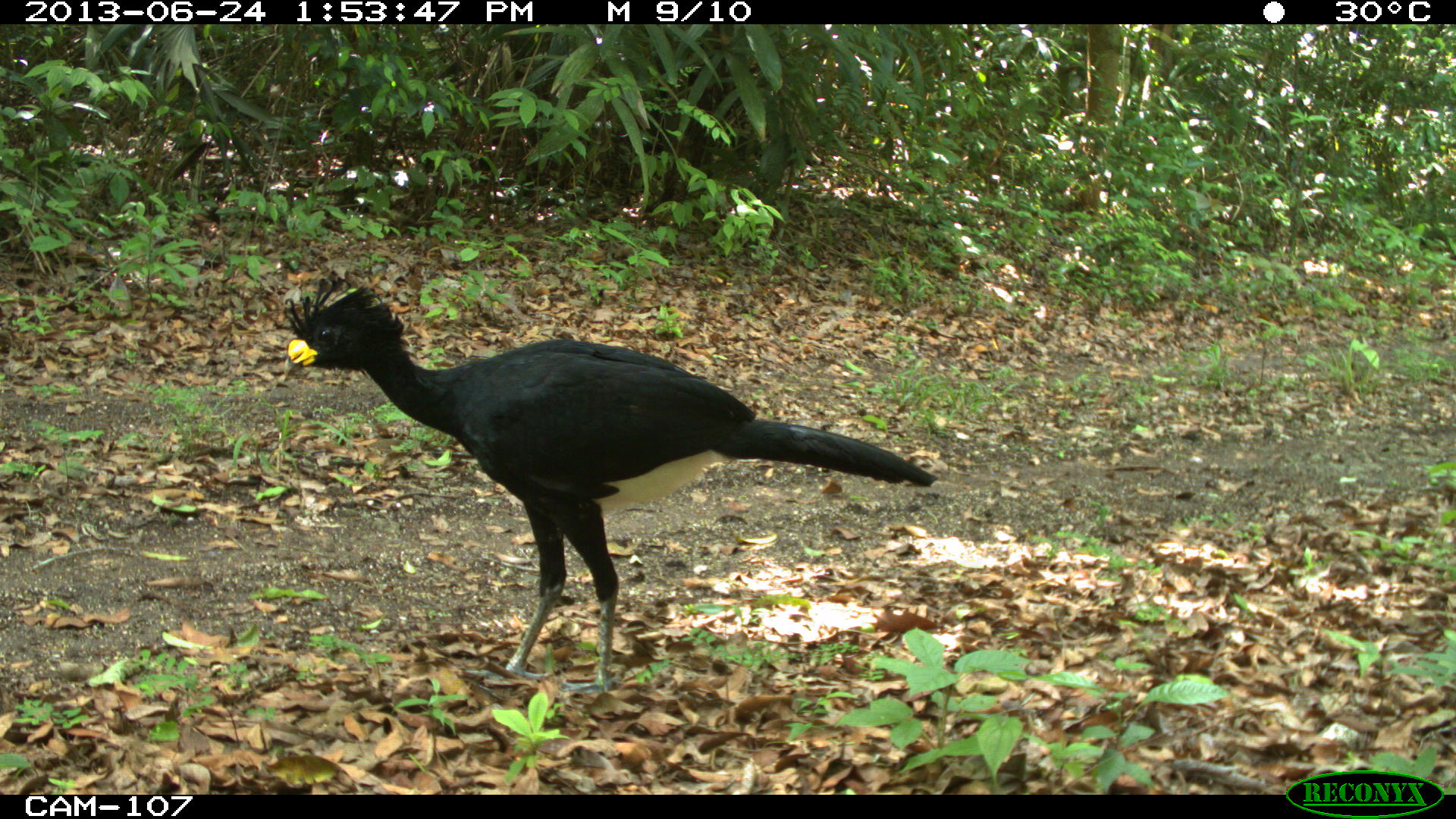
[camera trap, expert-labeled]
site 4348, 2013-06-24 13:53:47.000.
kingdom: Animalia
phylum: Chordata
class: Aves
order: Galliformes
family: Cracidae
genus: Crax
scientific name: Crax rubra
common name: great curassow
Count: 2.